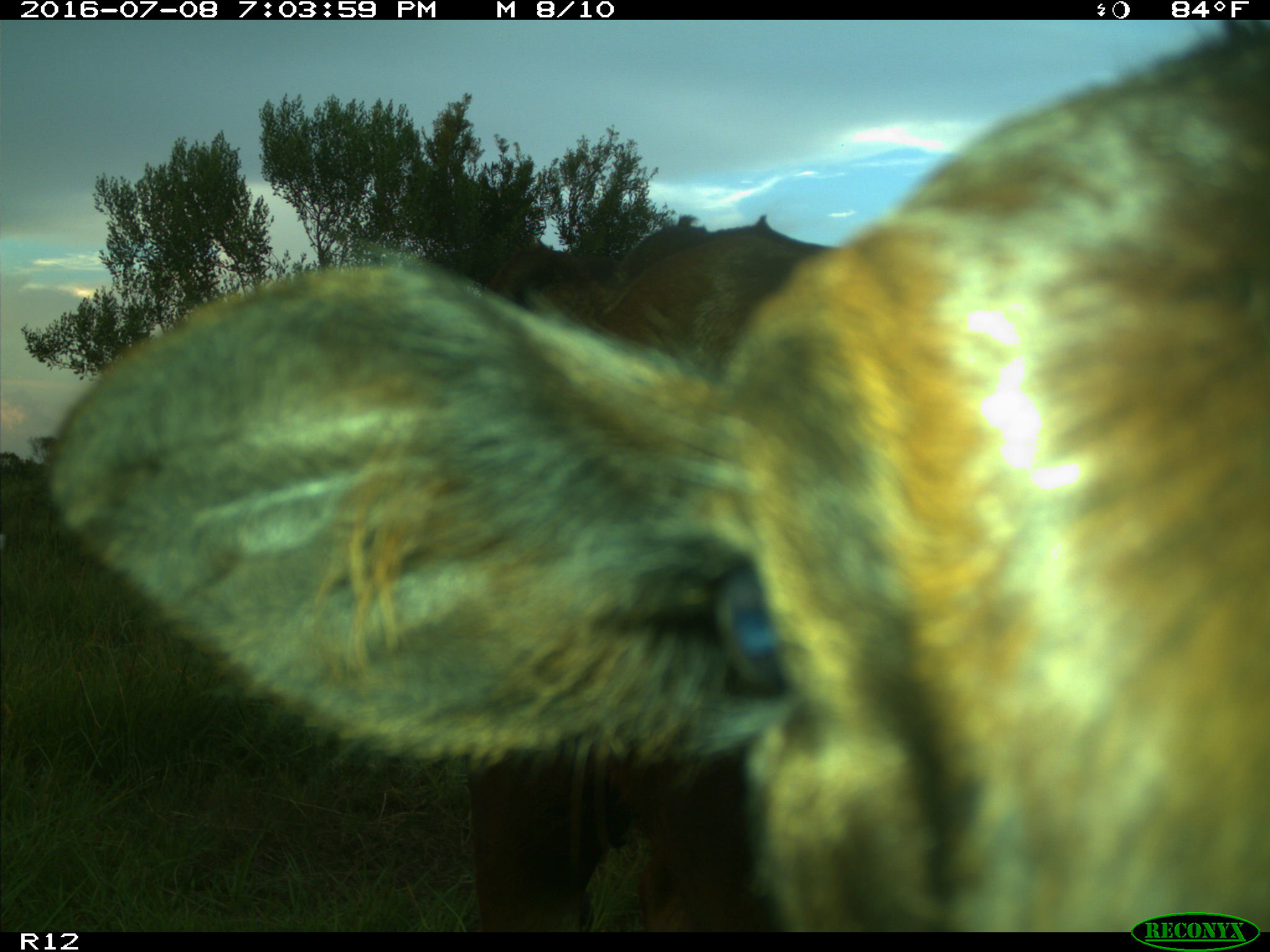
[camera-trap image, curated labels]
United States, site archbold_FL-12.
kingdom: Animalia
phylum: Chordata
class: Mammalia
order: Artiodactyla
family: Bovidae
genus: Bos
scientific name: Bos taurus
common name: domestic cow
Bos taurus (domestic cow).